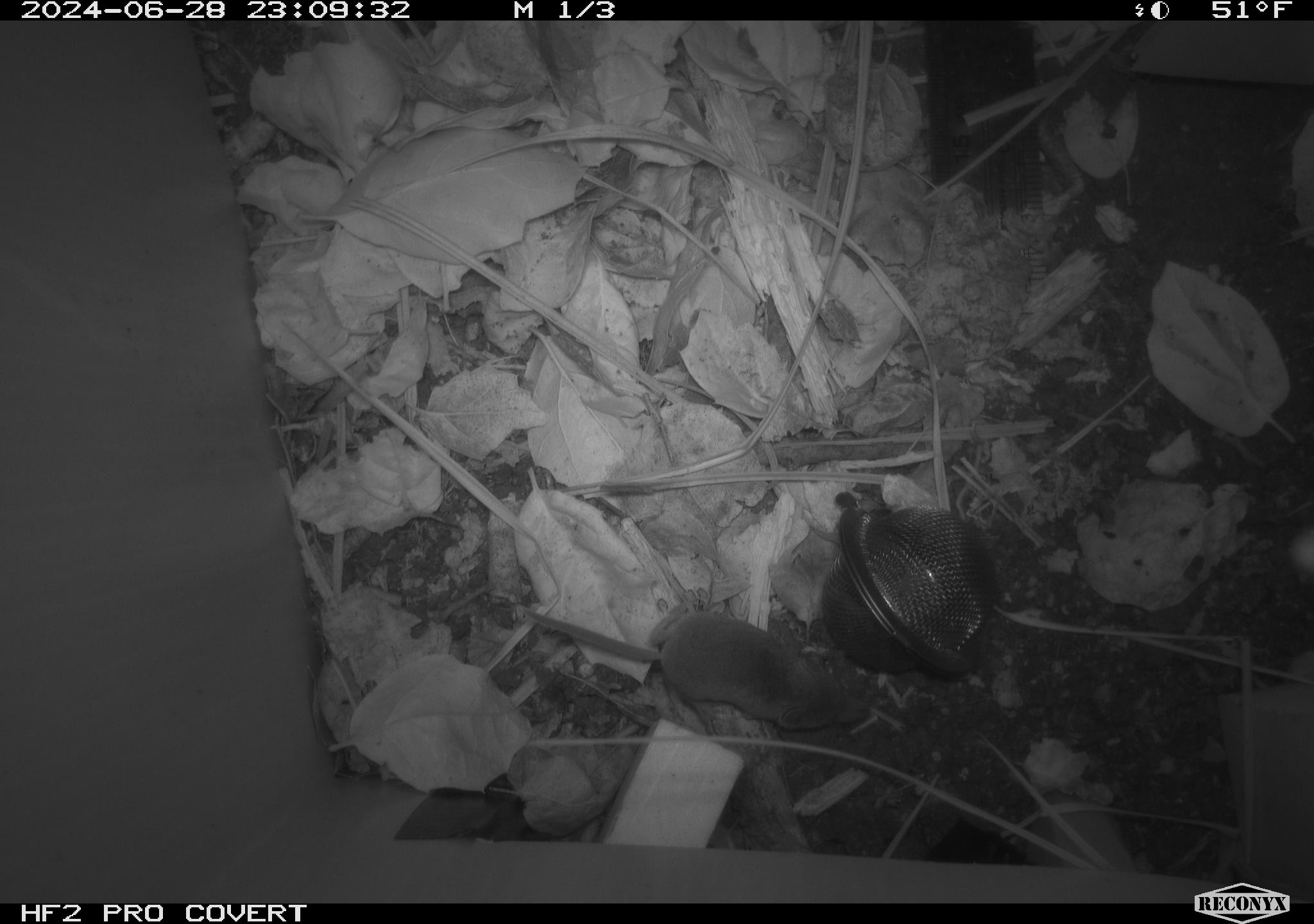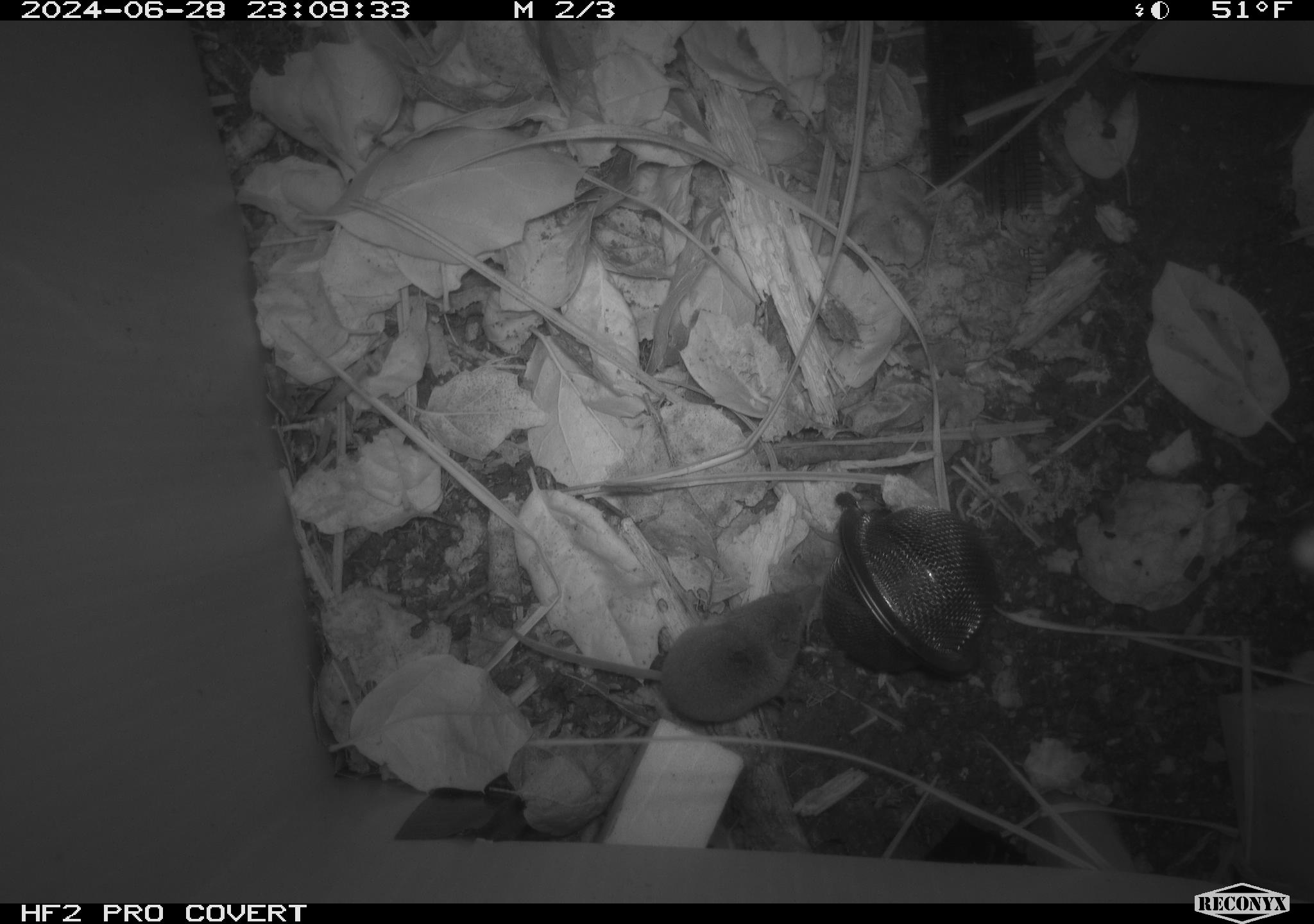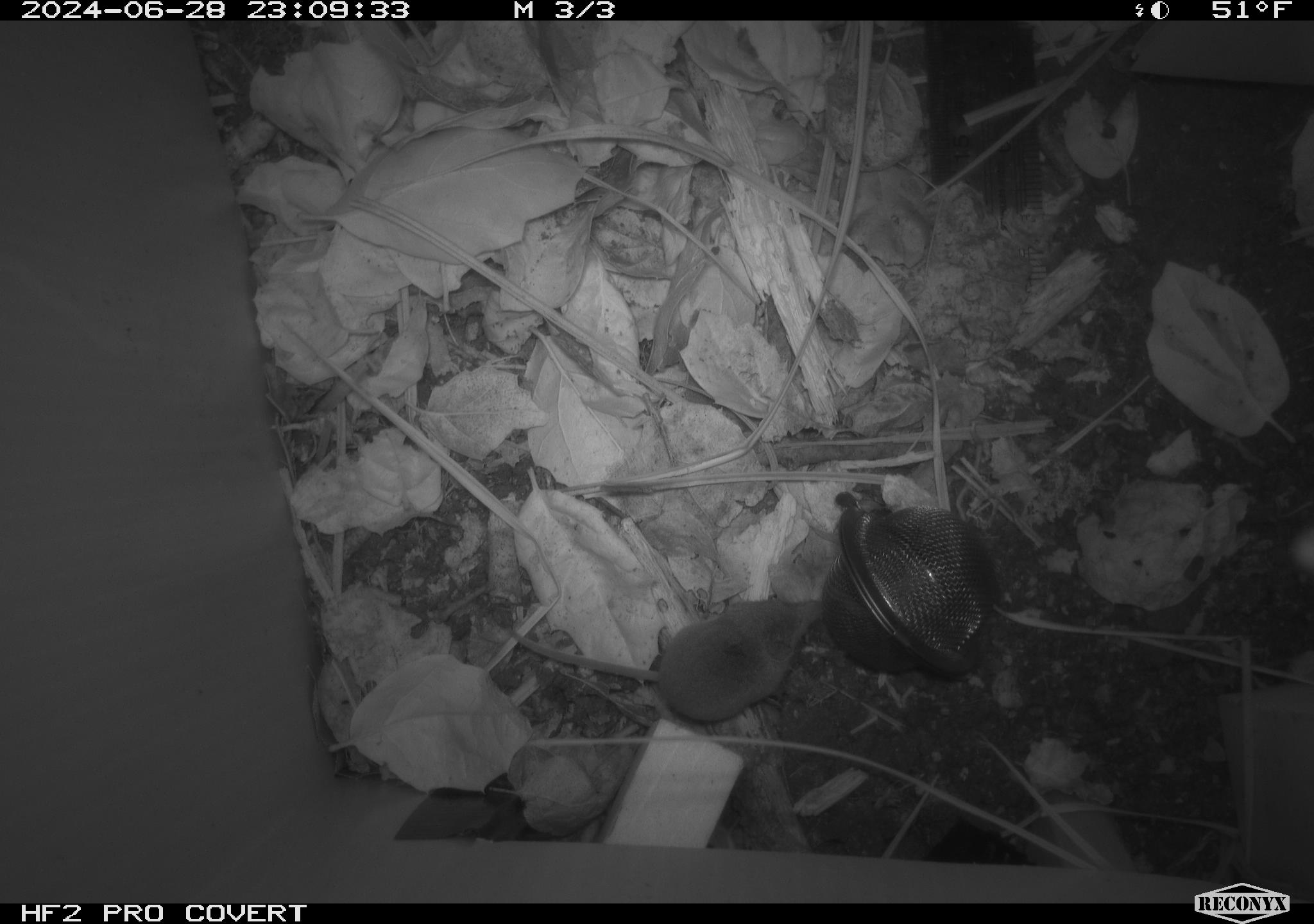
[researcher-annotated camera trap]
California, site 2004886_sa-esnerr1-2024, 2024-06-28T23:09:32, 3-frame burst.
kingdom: Animalia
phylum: Chordata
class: Mammalia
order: Eulipotyphla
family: Soricidae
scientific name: Soricidae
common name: shrews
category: soricidae family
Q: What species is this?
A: Soricidae family (shrews) (Soricidae).